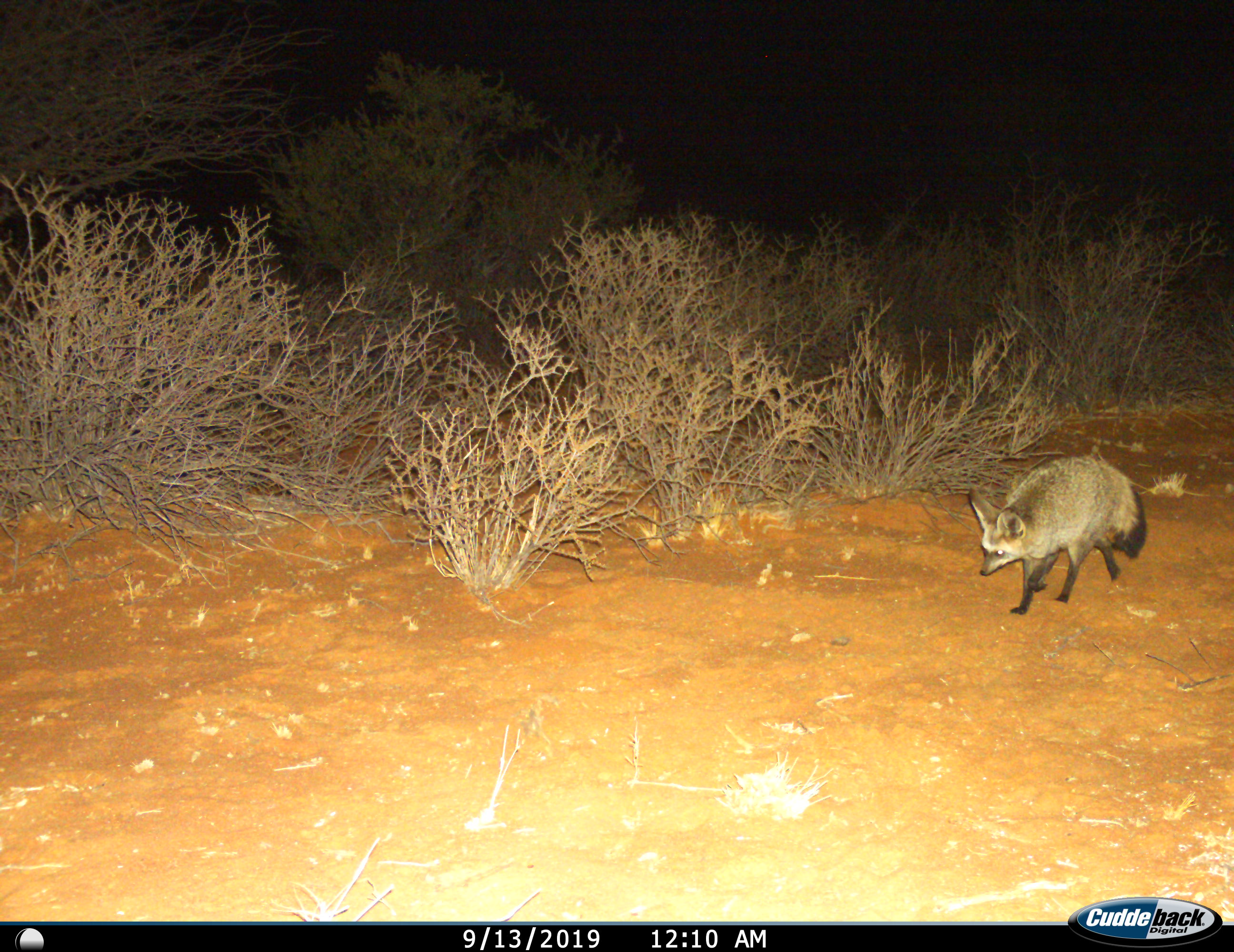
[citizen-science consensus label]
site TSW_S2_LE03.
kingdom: Animalia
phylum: Chordata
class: Mammalia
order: Carnivora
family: Canidae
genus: Otocyon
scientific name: Otocyon megalotis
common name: bat-eared fox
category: foxbateared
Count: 1.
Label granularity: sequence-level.